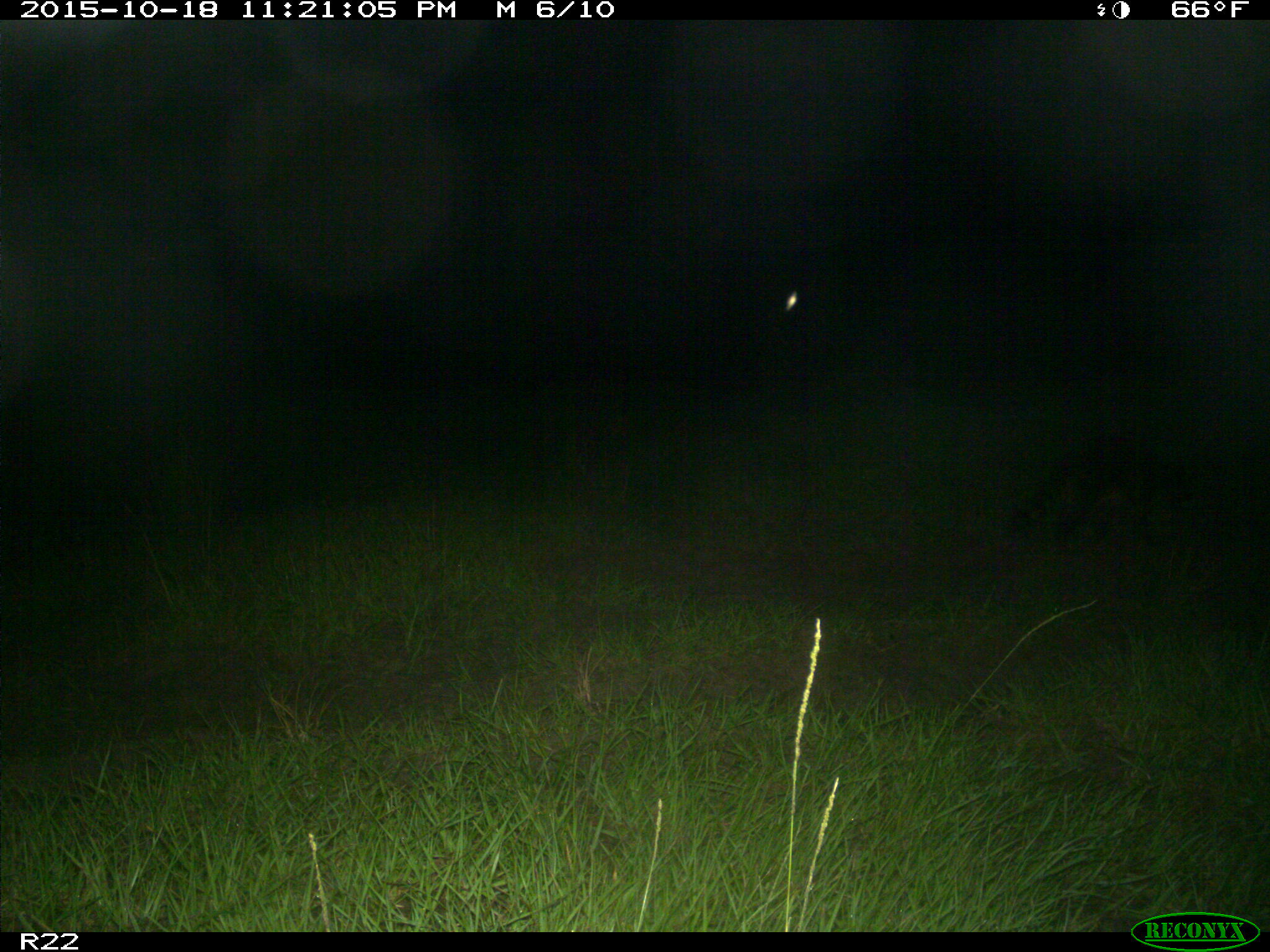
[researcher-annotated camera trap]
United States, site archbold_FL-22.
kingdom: Animalia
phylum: Chordata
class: Mammalia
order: Carnivora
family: Procyonidae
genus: Procyon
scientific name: Procyon lotor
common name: common raccoon